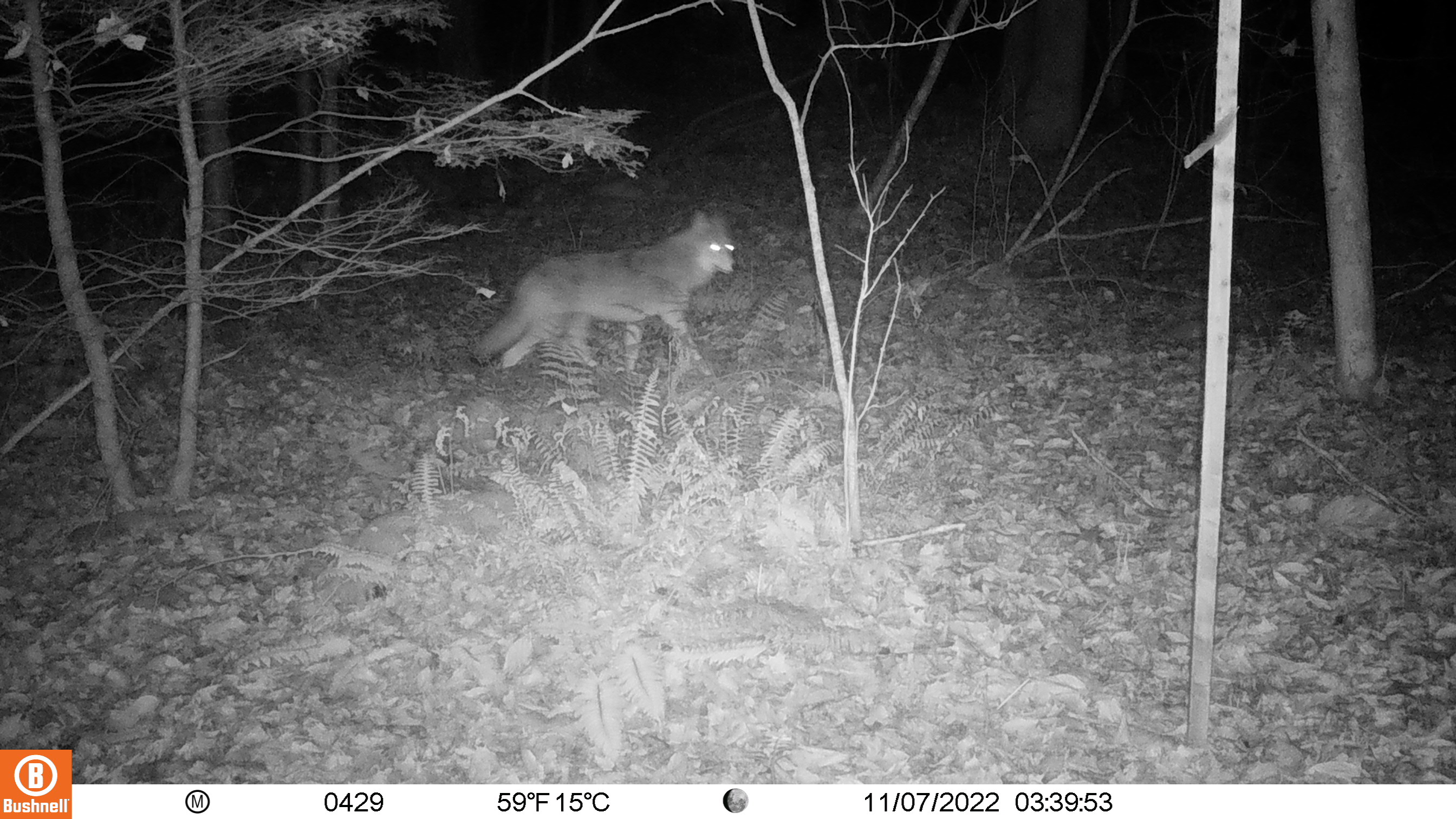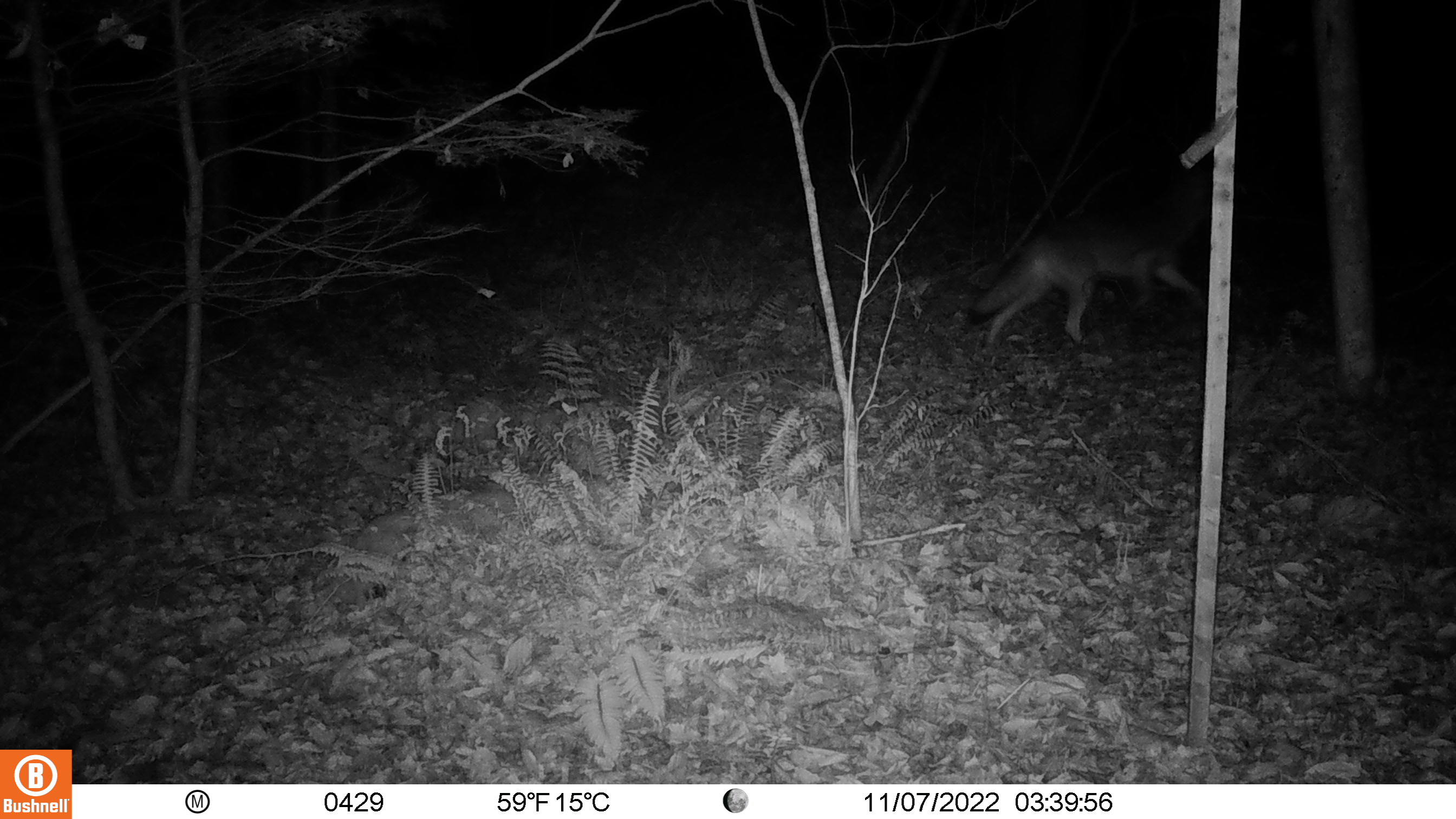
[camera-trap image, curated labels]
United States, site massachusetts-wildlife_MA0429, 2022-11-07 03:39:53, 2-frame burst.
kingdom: Animalia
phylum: Chordata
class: Mammalia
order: Carnivora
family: Canidae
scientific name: Canidae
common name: canid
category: canid sp.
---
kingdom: Animalia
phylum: Chordata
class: Mammalia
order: Carnivora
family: Canidae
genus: Canis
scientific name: Canis latrans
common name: coyote